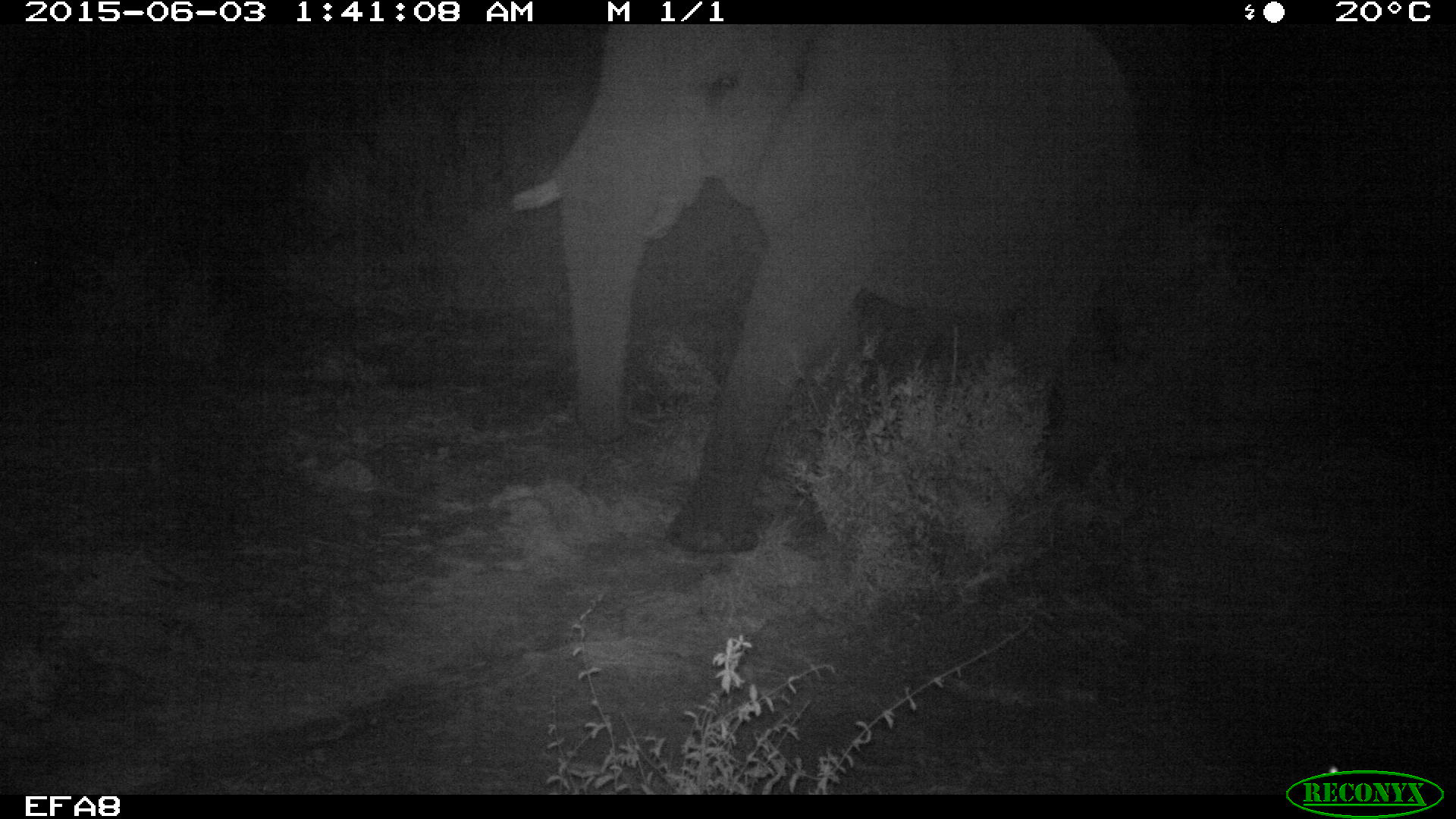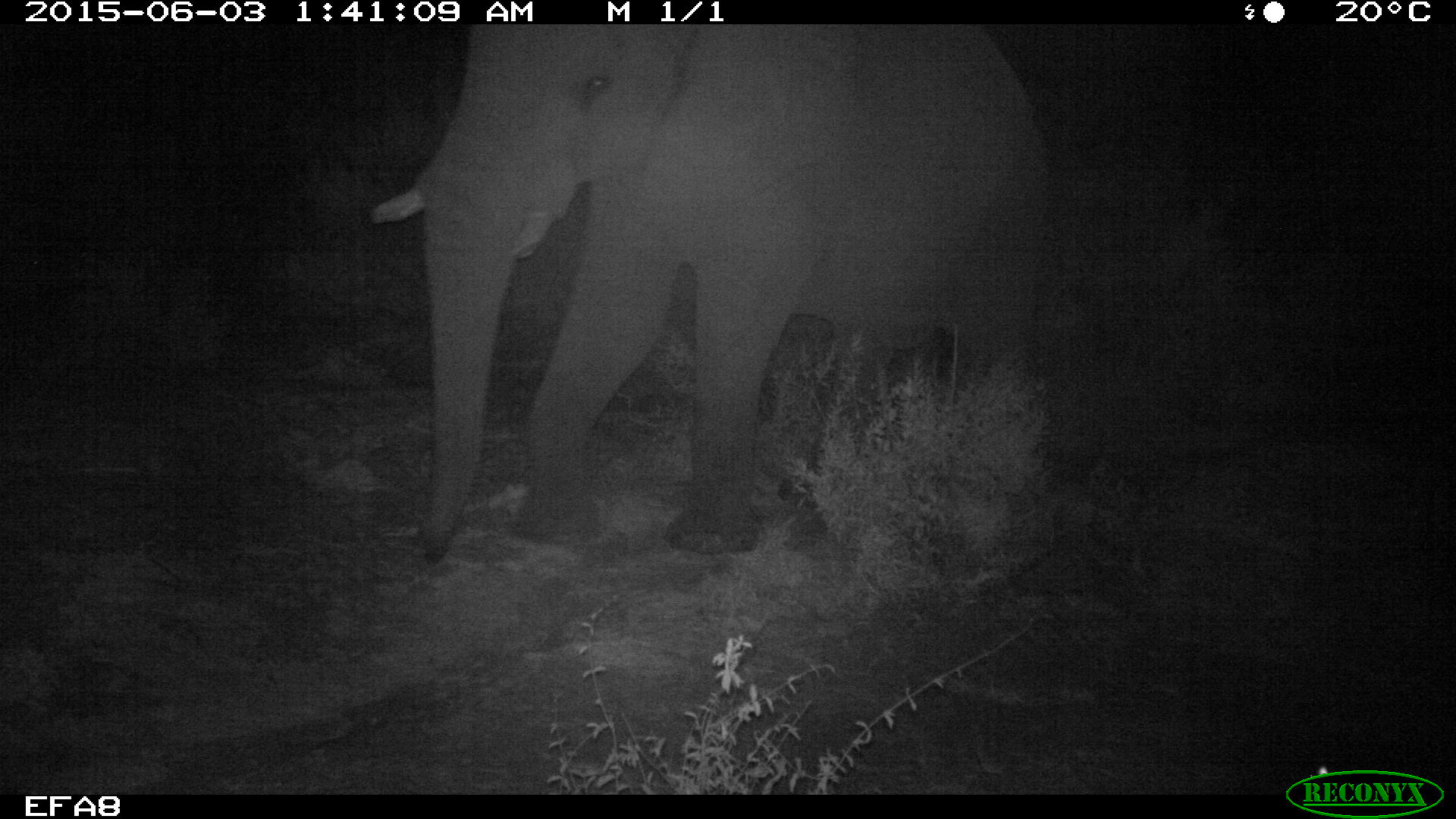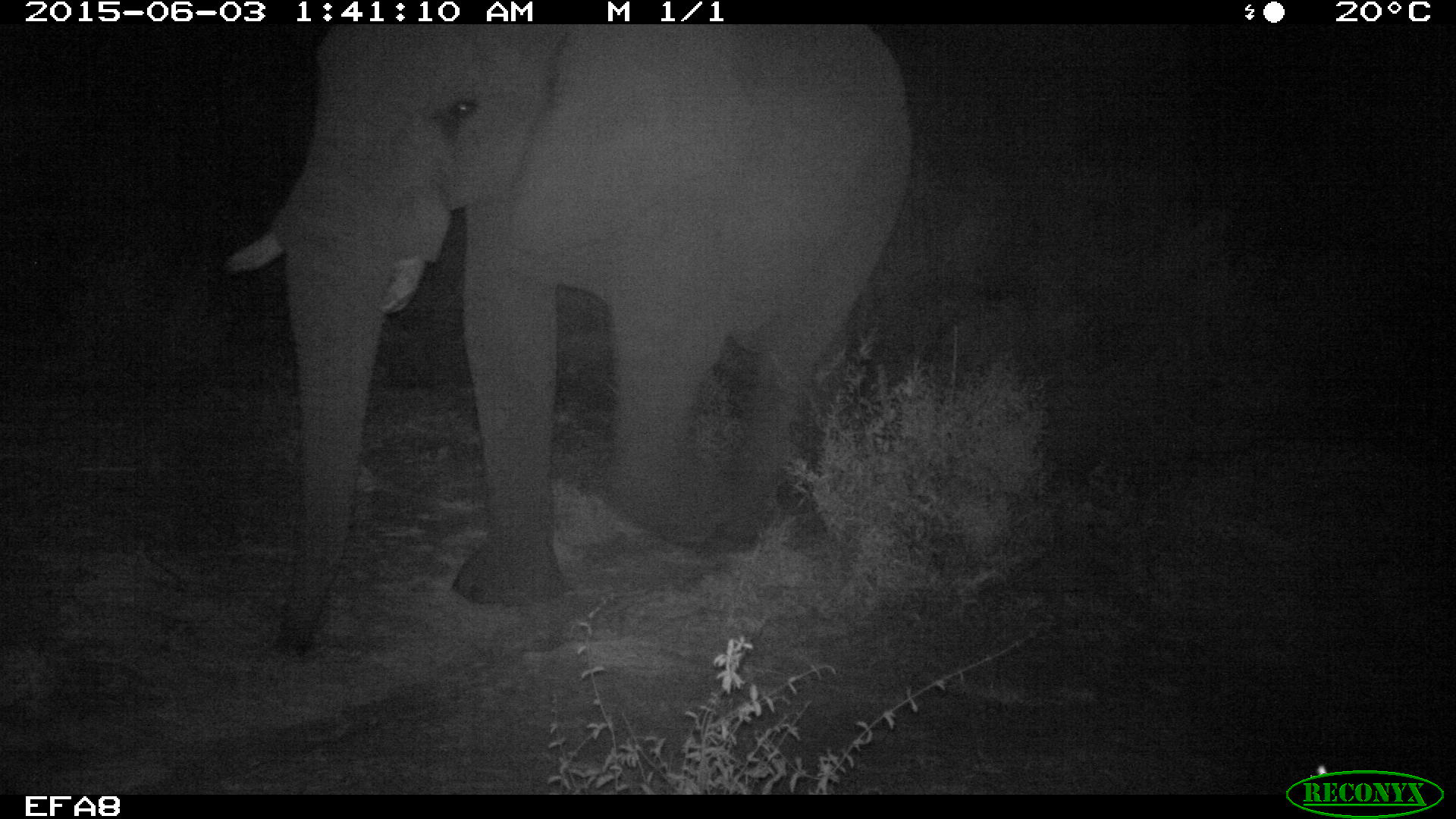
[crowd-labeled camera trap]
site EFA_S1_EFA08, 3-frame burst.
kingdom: Animalia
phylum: Chordata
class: Mammalia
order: Proboscidea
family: Elephantidae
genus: Loxodonta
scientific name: Loxodonta africana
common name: african bush elephant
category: elephant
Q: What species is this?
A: Elephant (african bush elephant) (Loxodonta africana).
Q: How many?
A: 1.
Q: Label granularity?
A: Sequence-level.